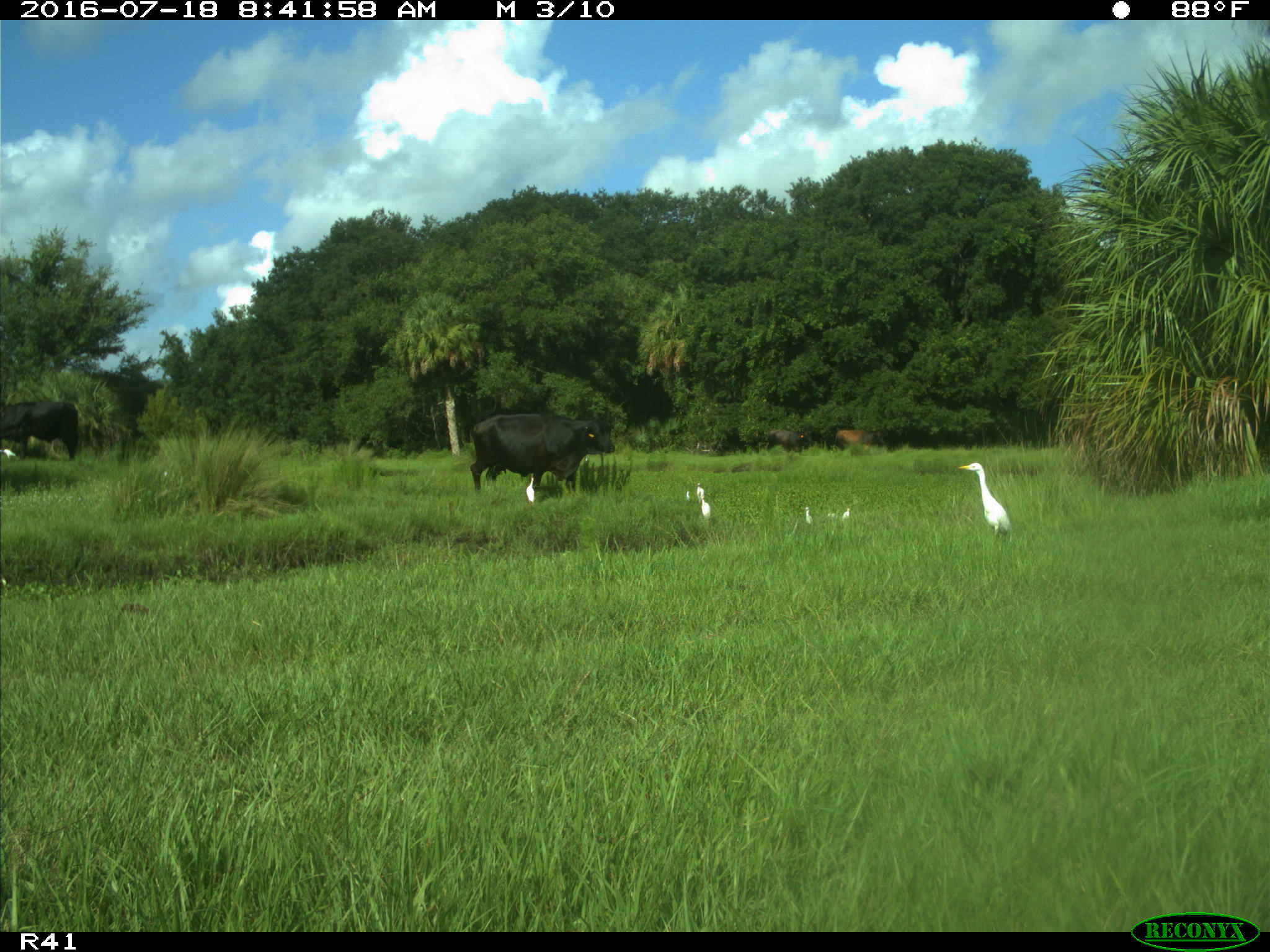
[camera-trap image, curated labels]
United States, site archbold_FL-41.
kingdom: Animalia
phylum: Chordata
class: Mammalia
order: Artiodactyla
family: Bovidae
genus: Bos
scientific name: Bos taurus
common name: domestic cow